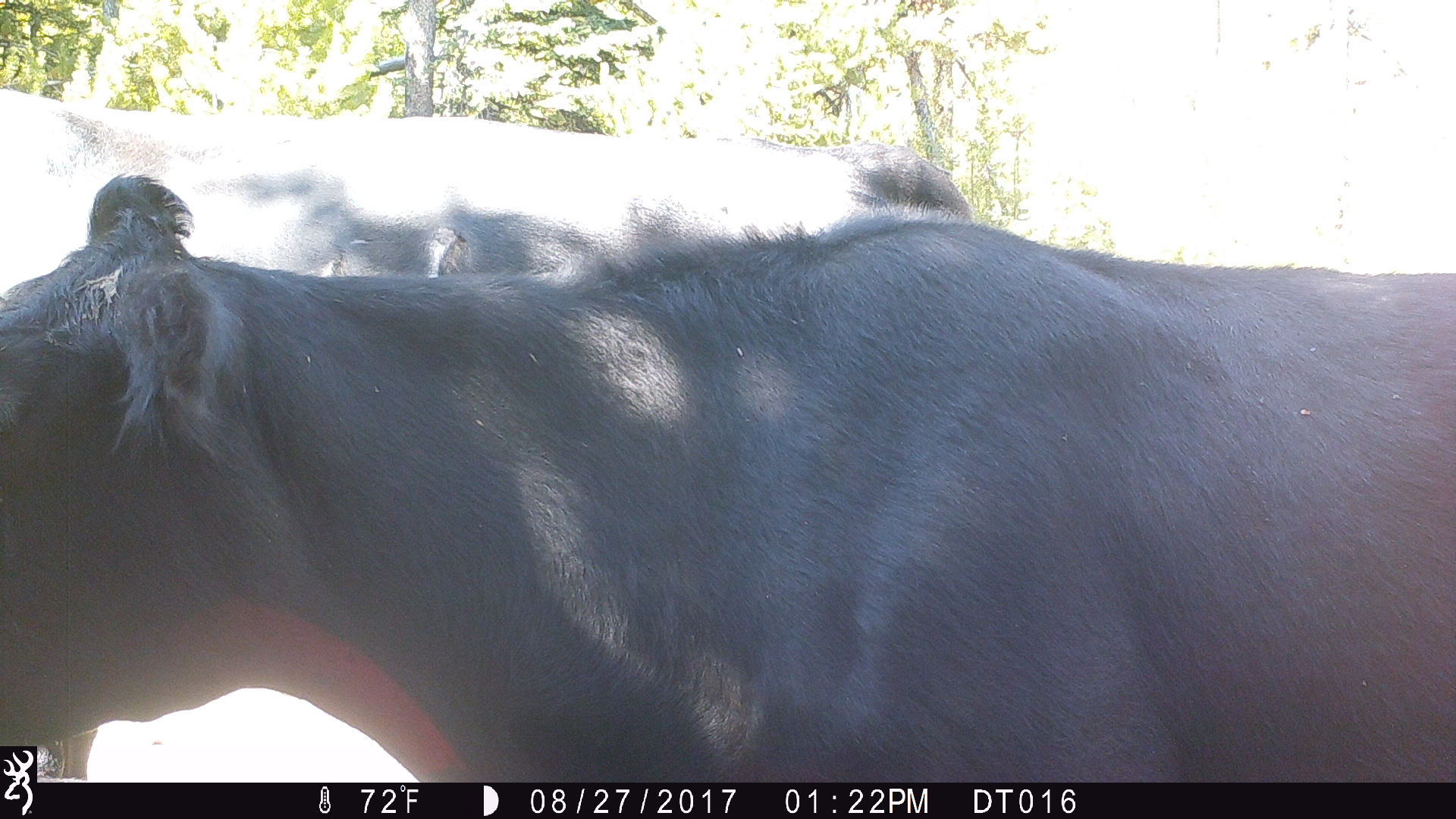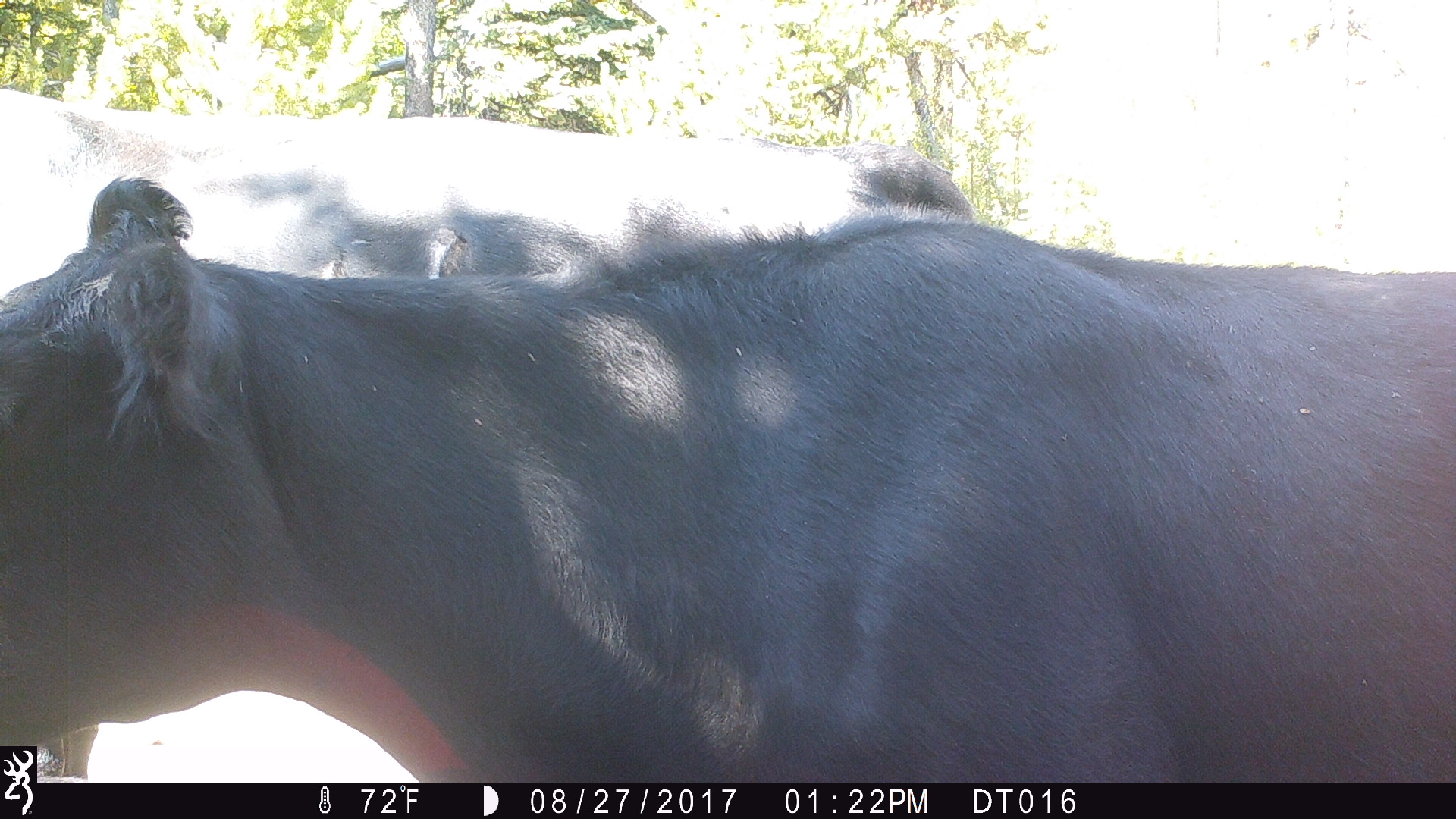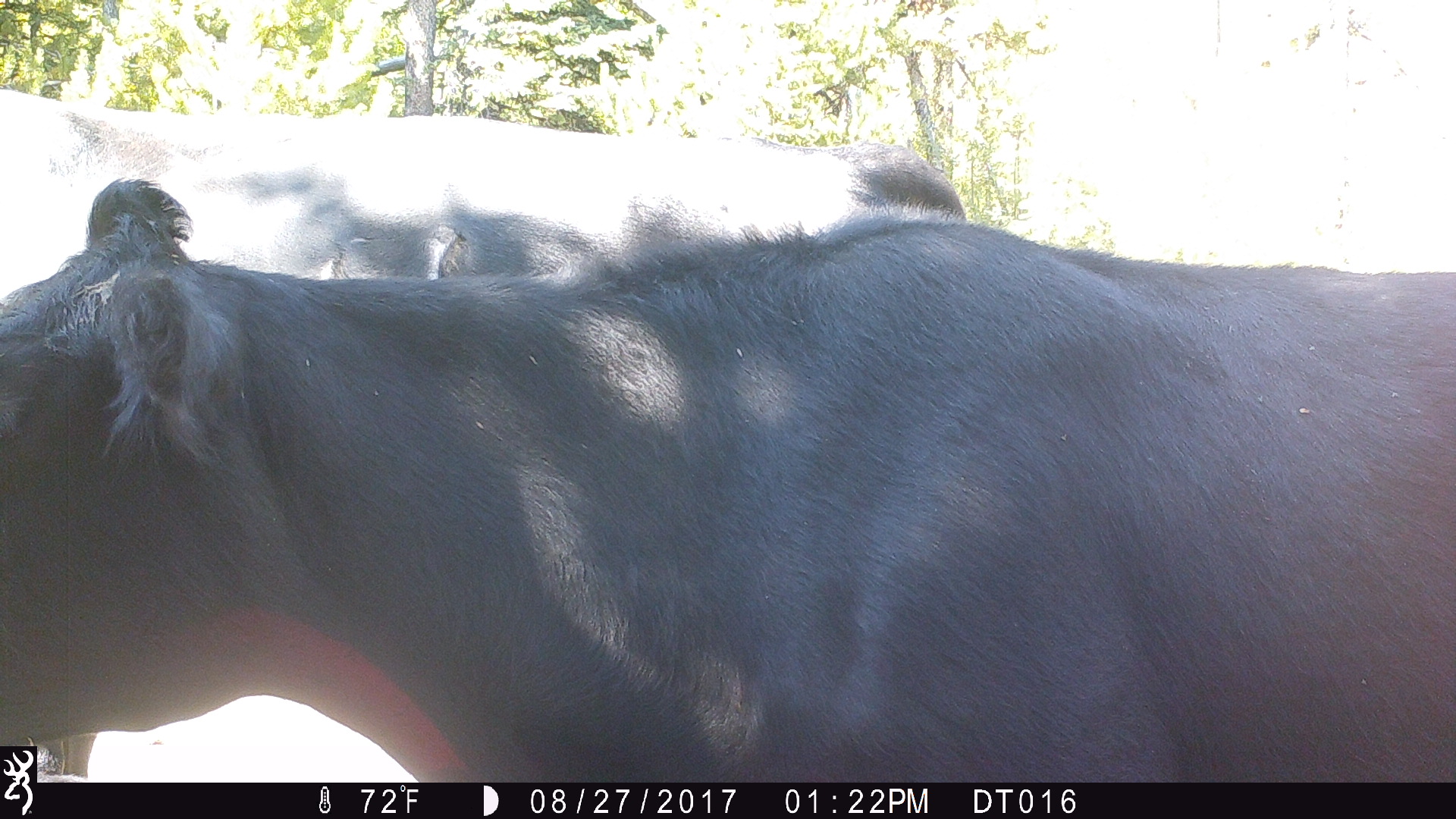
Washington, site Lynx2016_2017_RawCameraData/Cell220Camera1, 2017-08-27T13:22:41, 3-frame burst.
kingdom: Animalia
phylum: Chordata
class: Mammalia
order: Artiodactyla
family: Bovidae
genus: Bos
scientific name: Bos taurus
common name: domestic cattle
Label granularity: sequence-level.